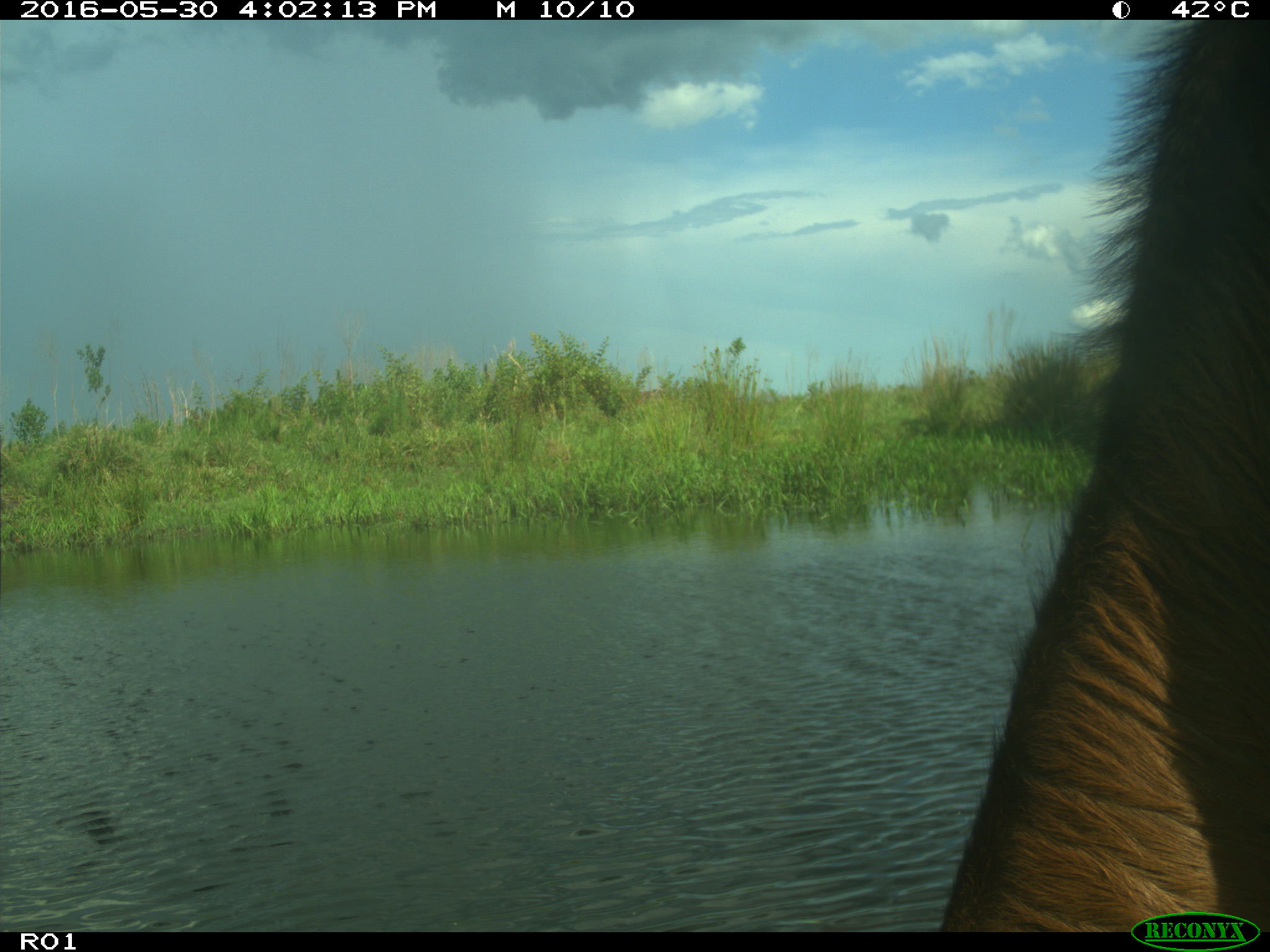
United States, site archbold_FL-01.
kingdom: Animalia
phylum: Chordata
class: Mammalia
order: Artiodactyla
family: Bovidae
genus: Bos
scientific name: Bos taurus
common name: domestic cow